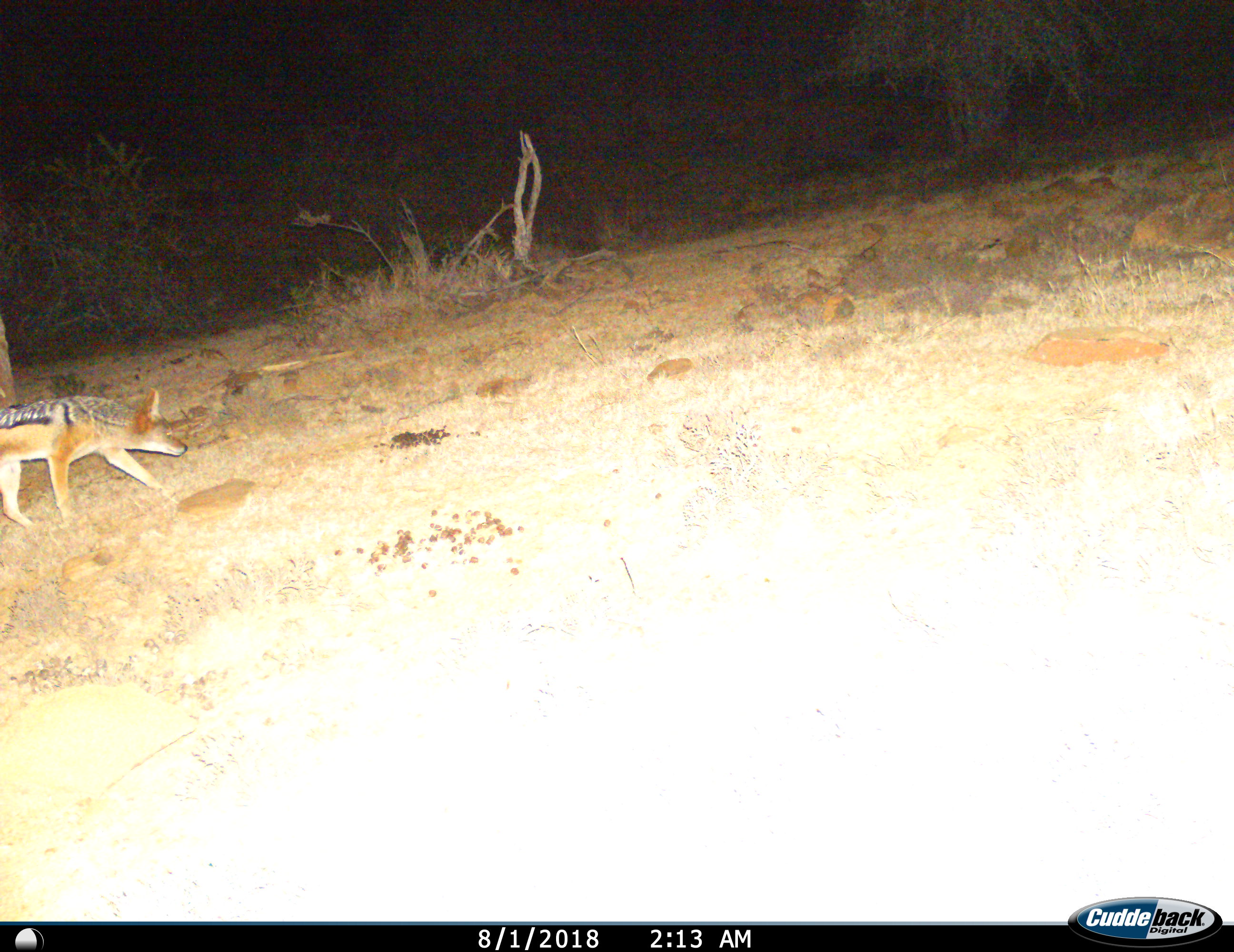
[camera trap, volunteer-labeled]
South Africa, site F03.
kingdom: Animalia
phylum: Chordata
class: Mammalia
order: Carnivora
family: Canidae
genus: Lupulella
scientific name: Lupulella mesomelas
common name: black-backed jackal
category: jackalblackbacked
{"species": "jackalblackbacked (black-backed jackal) (Lupulella mesomelas)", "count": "1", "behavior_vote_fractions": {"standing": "0%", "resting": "0%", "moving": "90%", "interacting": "0%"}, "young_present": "0%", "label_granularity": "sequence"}